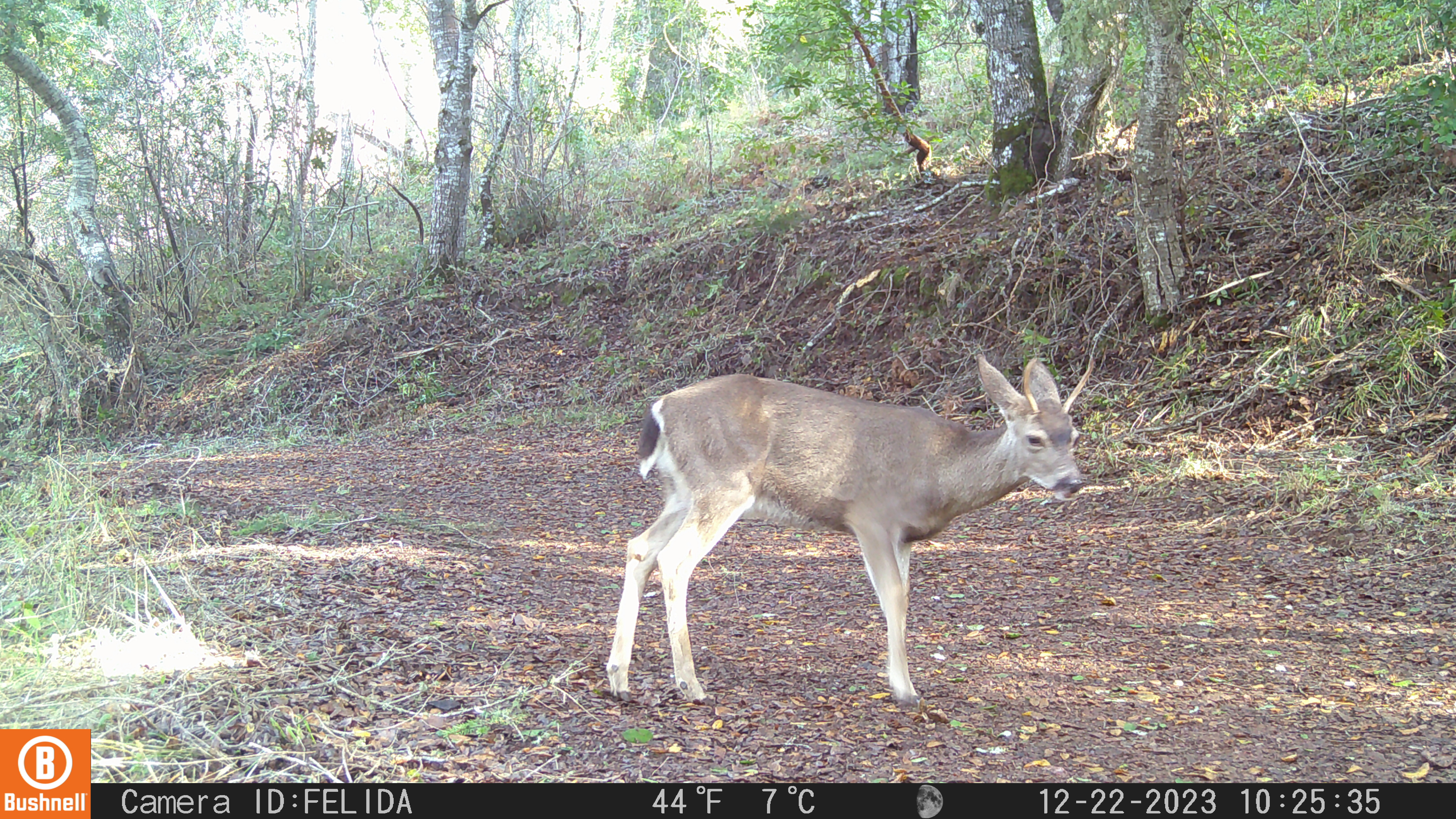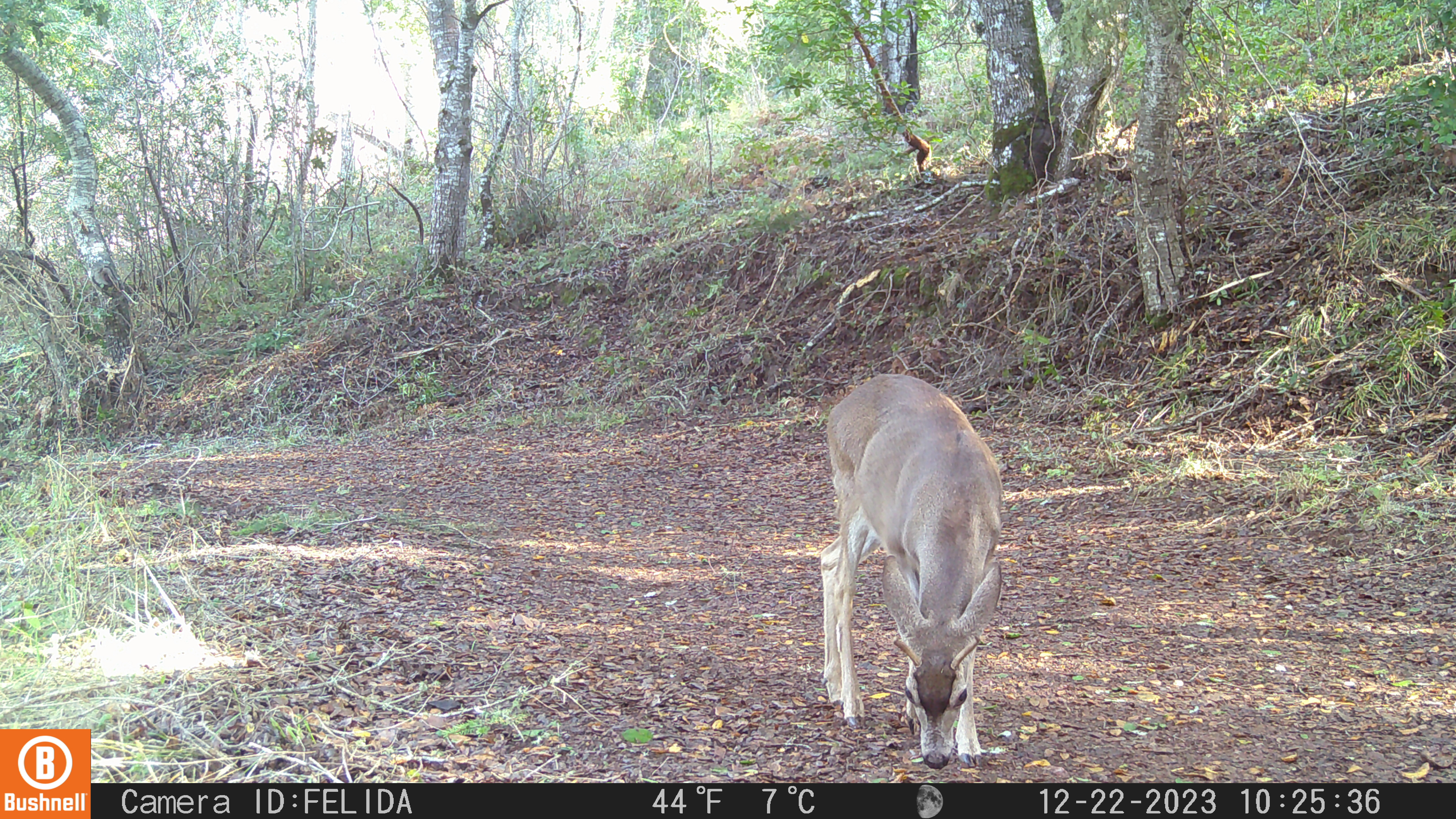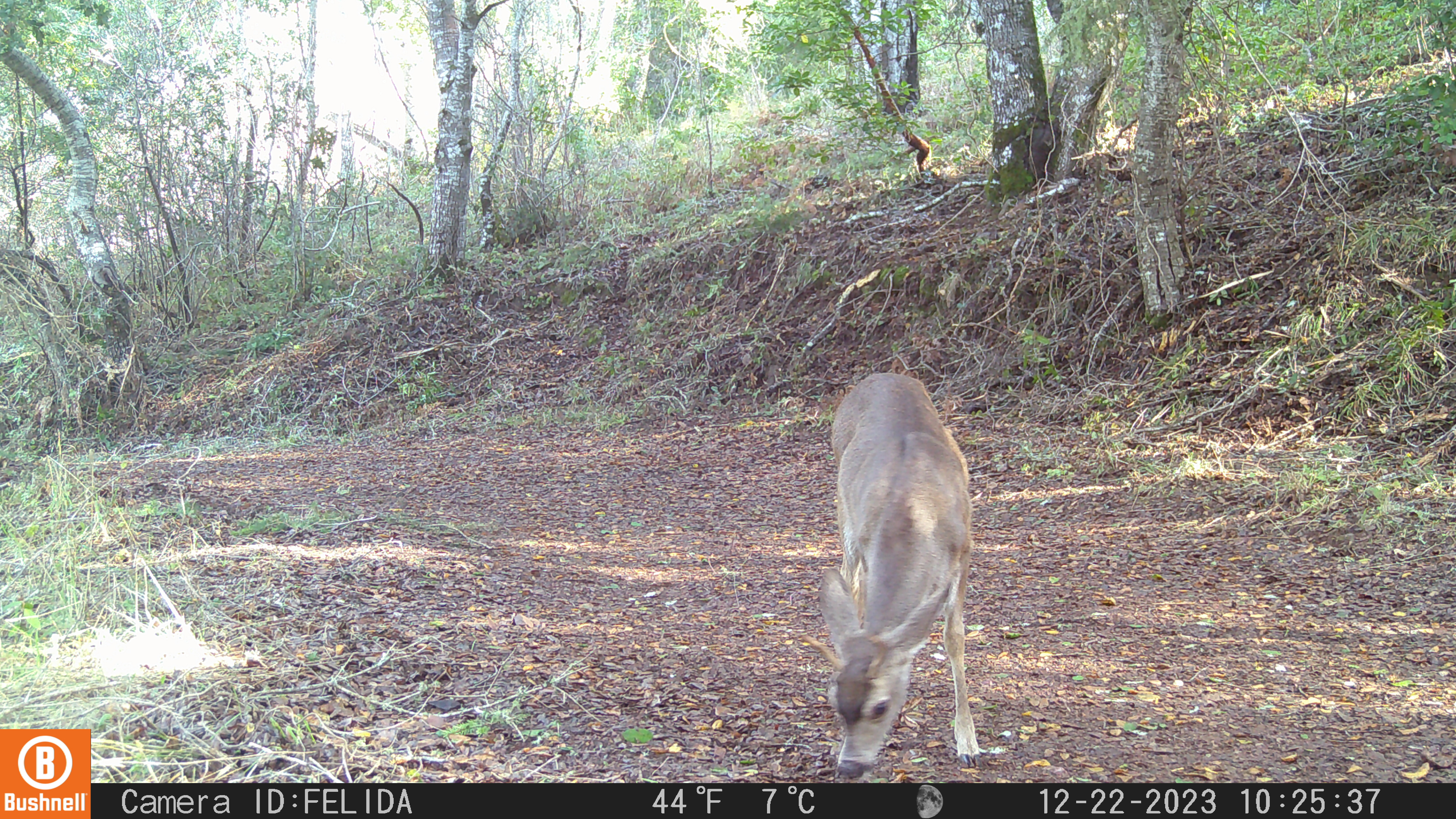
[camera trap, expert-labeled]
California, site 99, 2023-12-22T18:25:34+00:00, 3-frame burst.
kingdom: Animalia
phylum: Chordata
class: Mammalia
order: Artiodactyla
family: Cervidae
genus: Odocoileus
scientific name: Odocoileus hemionus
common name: mule deer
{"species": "mule deer (Odocoileus hemionus)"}